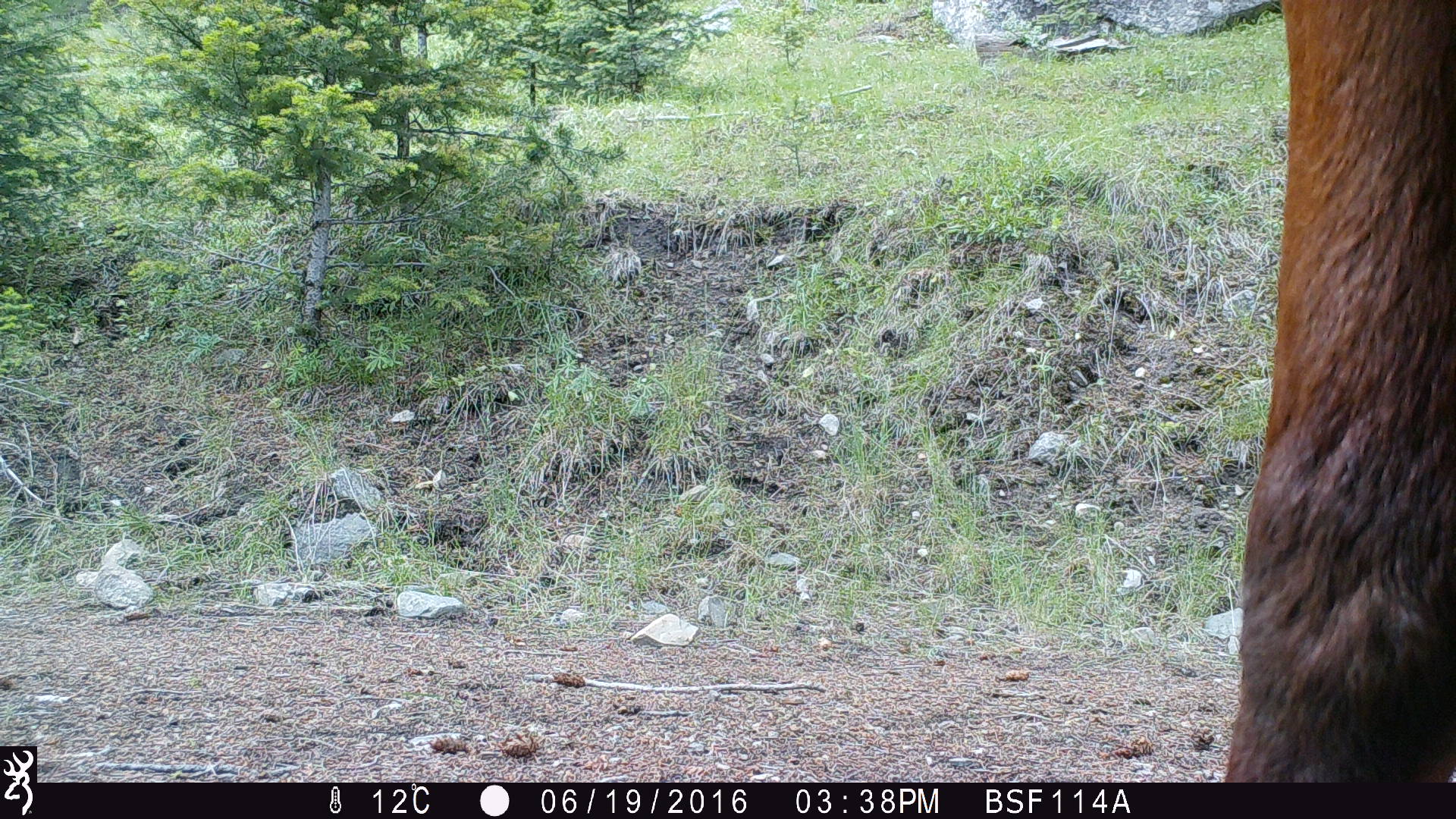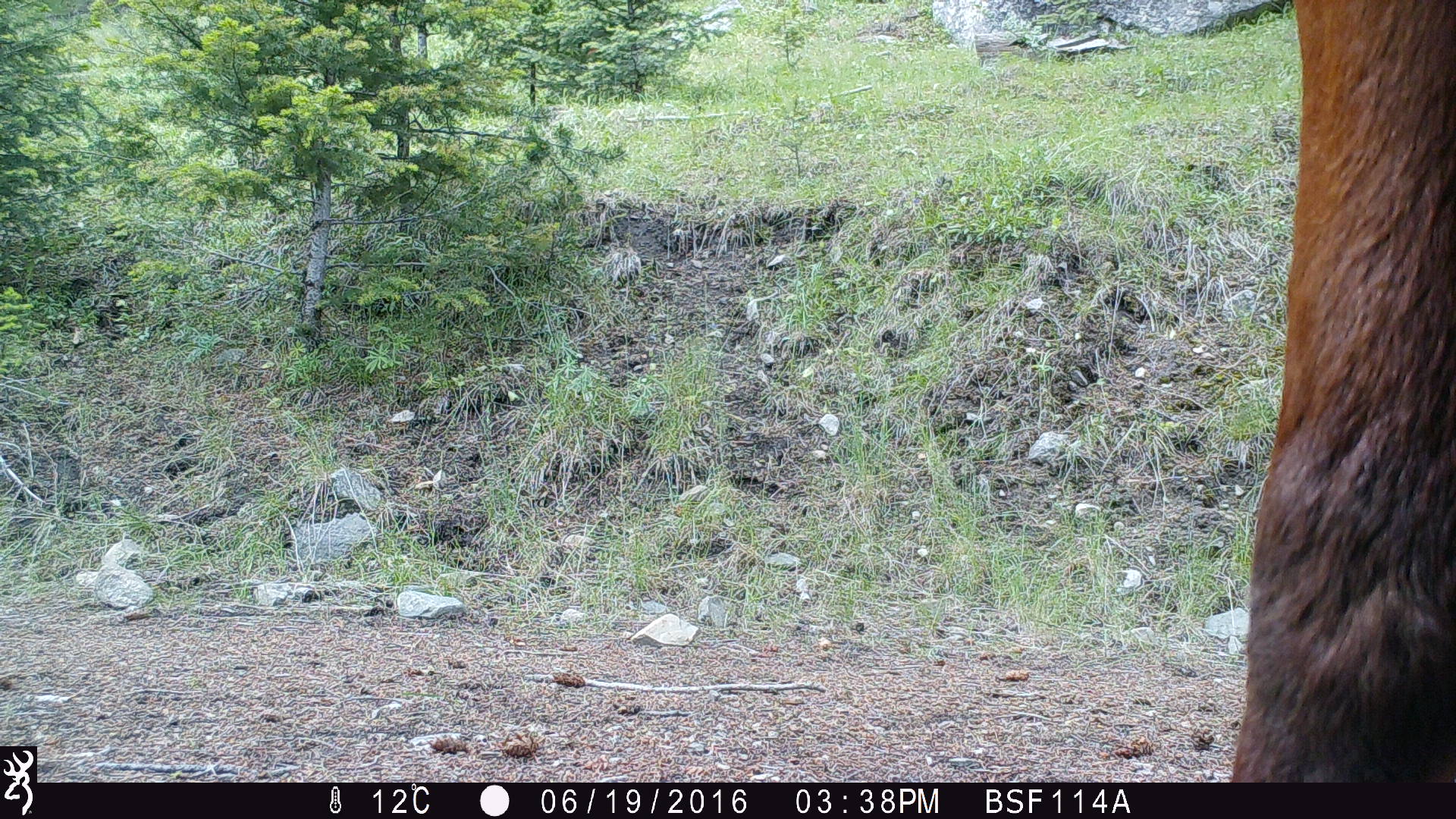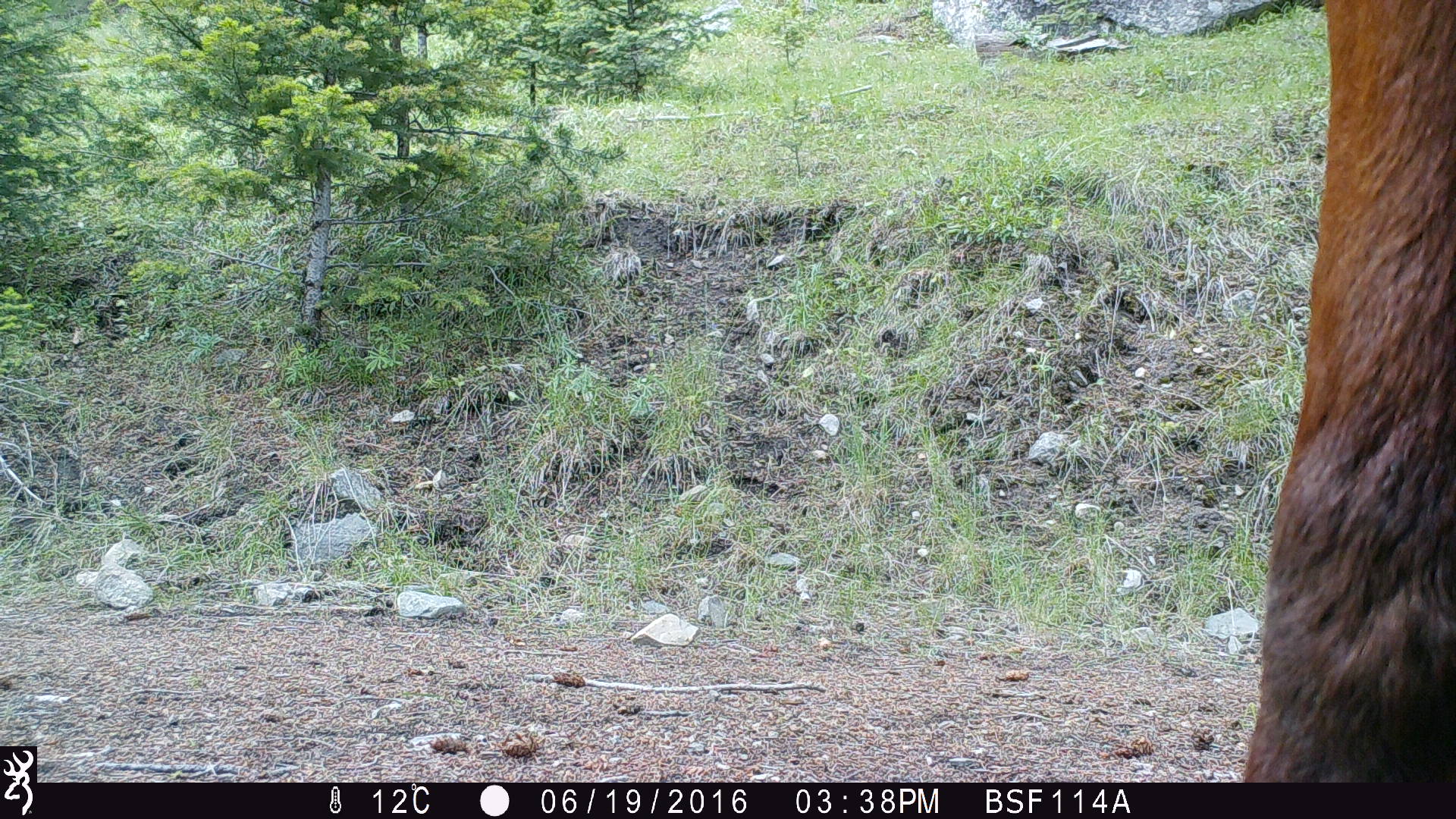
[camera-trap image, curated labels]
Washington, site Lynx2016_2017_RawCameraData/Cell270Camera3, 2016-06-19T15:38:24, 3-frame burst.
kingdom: Animalia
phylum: Chordata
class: Mammalia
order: Artiodactyla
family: Bovidae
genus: Bos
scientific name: Bos taurus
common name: domestic cattle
Domestic cattle (Bos taurus). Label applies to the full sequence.